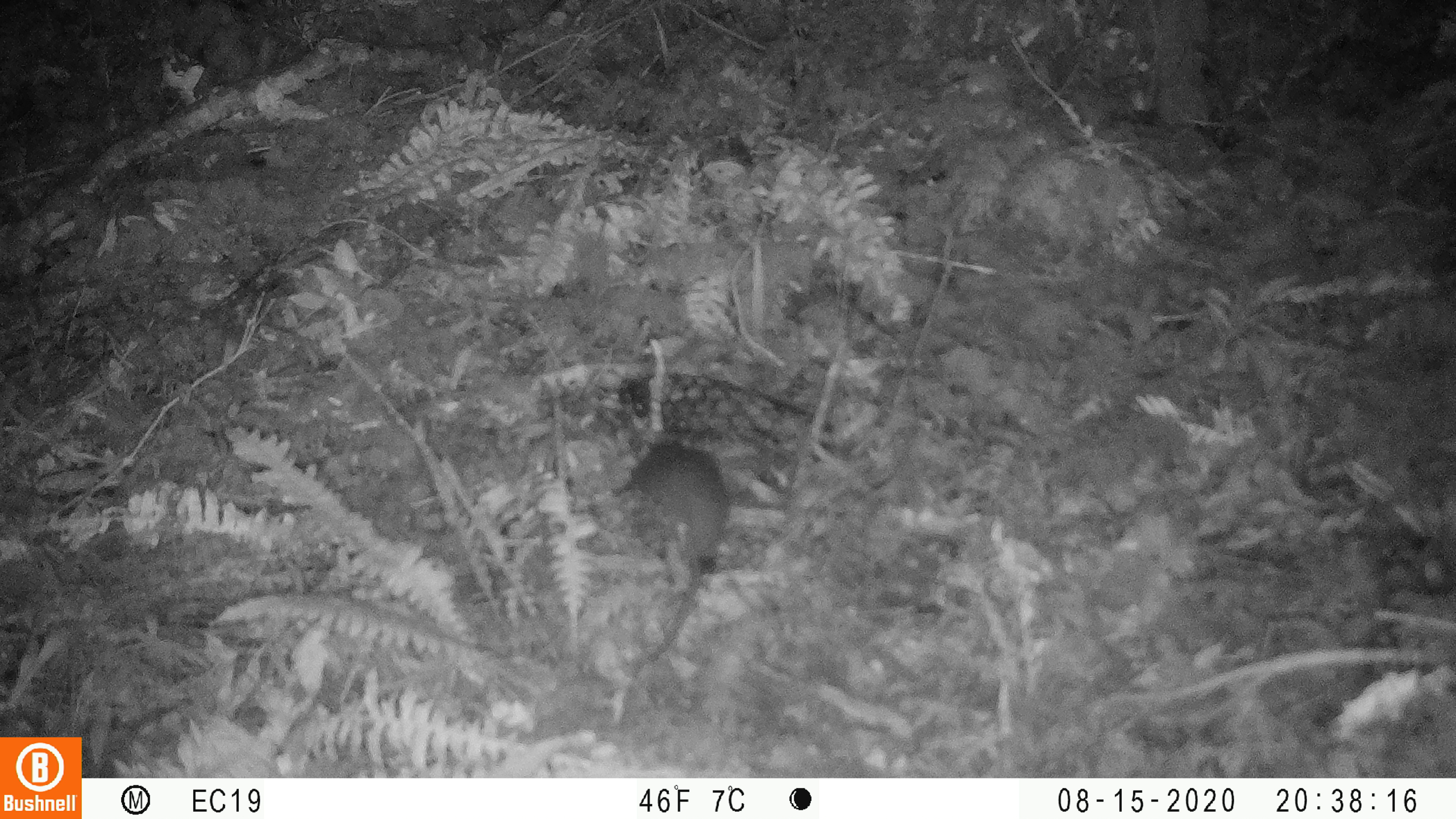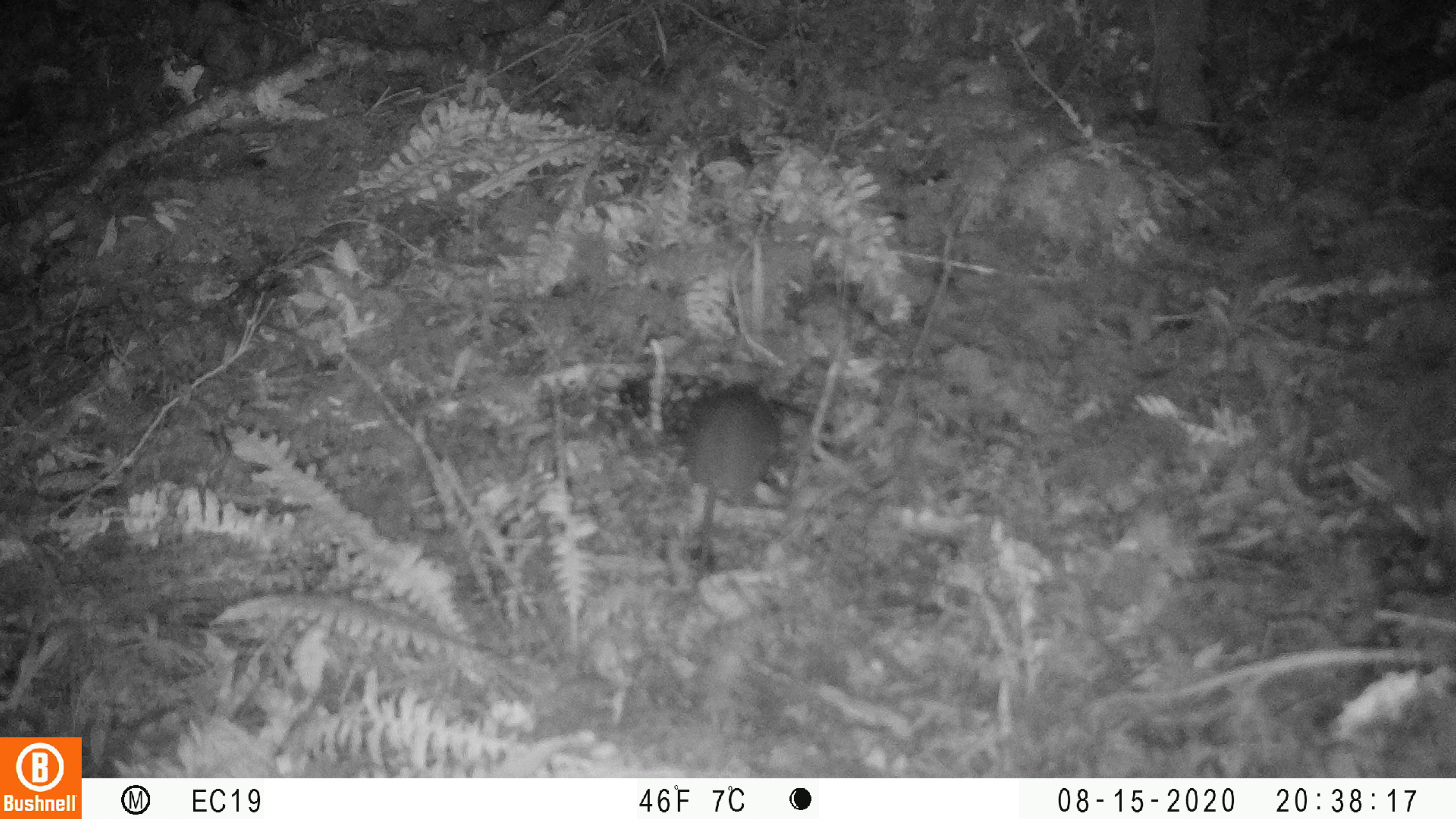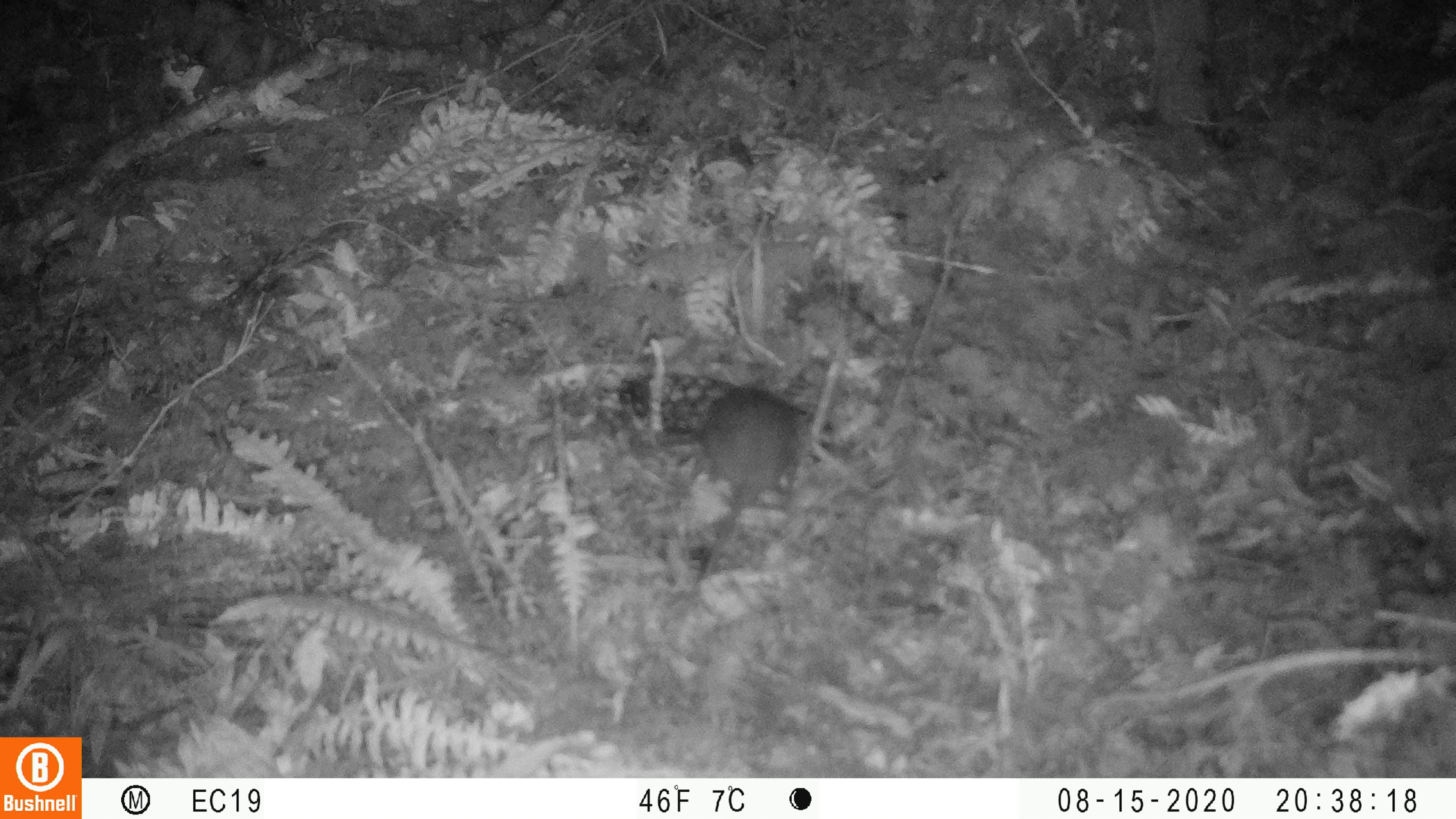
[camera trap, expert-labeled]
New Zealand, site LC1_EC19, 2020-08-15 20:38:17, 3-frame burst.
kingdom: Animalia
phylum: Chordata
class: Mammalia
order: Rodentia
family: Muridae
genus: Rattus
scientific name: Rattus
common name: rat